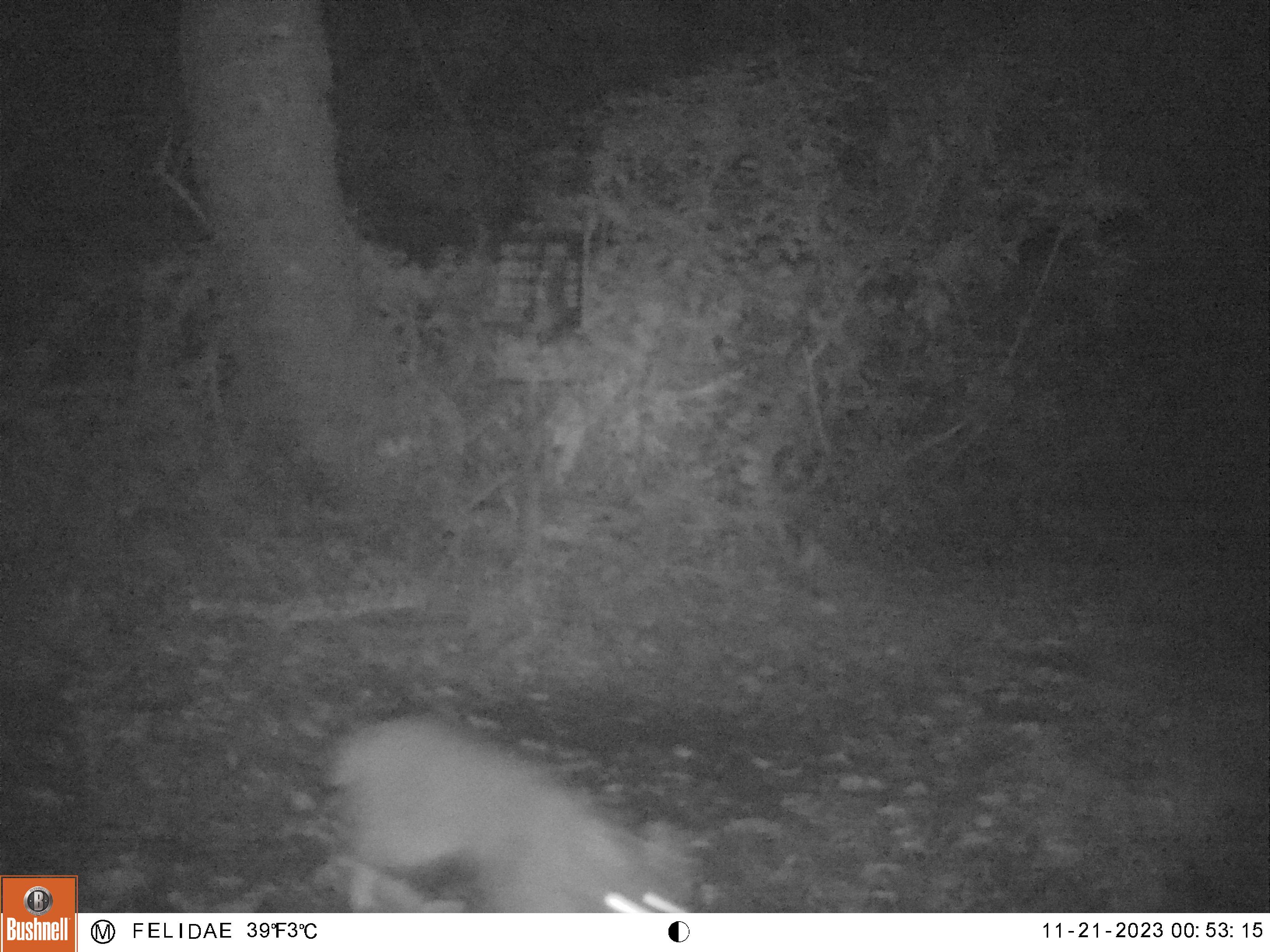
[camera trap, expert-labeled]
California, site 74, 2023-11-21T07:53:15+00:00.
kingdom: Animalia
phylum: Chordata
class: Mammalia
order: Carnivora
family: Felidae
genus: Lynx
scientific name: Lynx rufus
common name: bobcat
Bobcat (Lynx rufus).